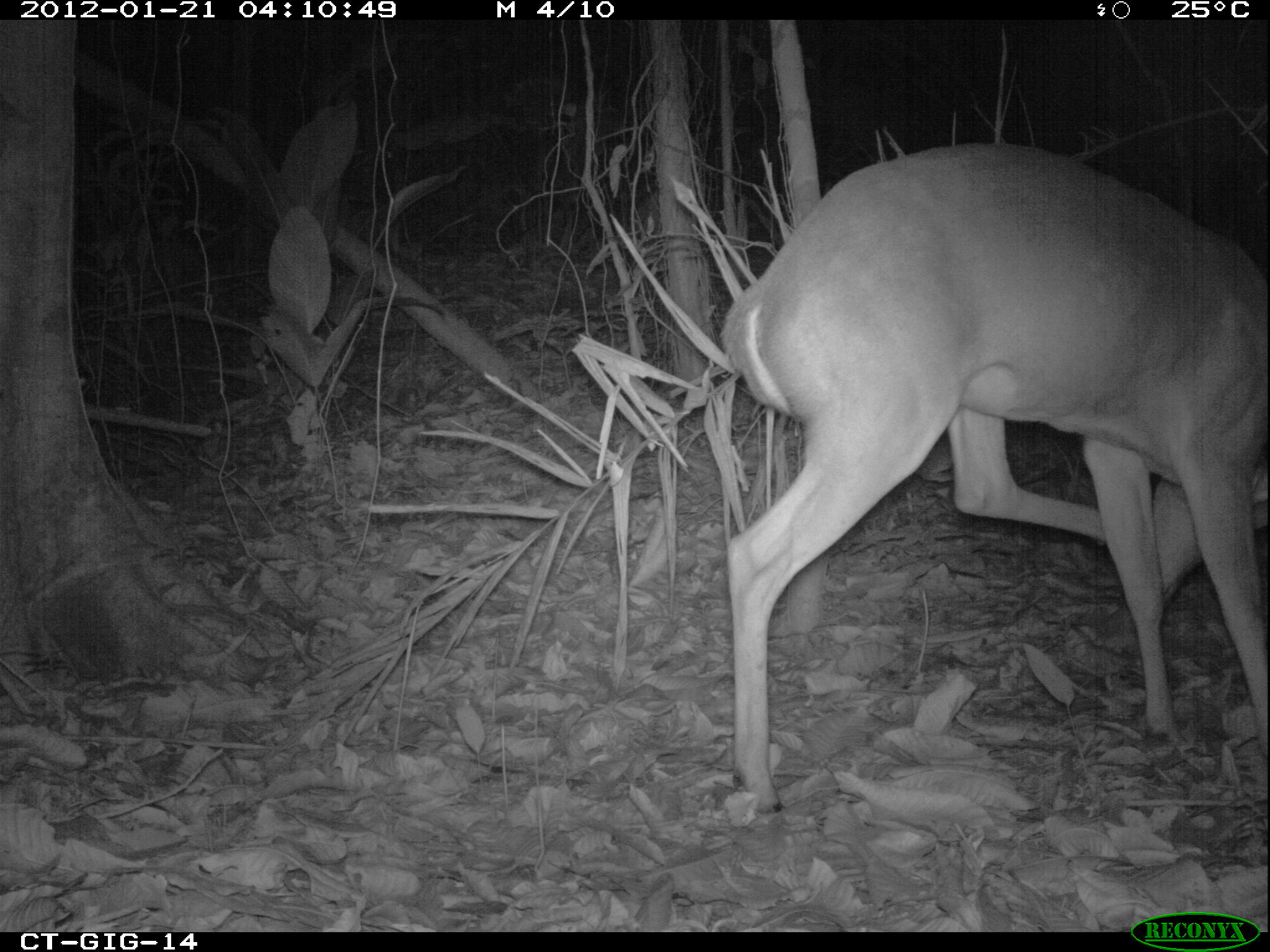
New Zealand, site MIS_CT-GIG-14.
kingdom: Animalia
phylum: Chordata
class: Mammalia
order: Artiodactyla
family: Cervidae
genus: Odocoileus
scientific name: Odocoileus virginianus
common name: white-tailed deer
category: white tailed deer